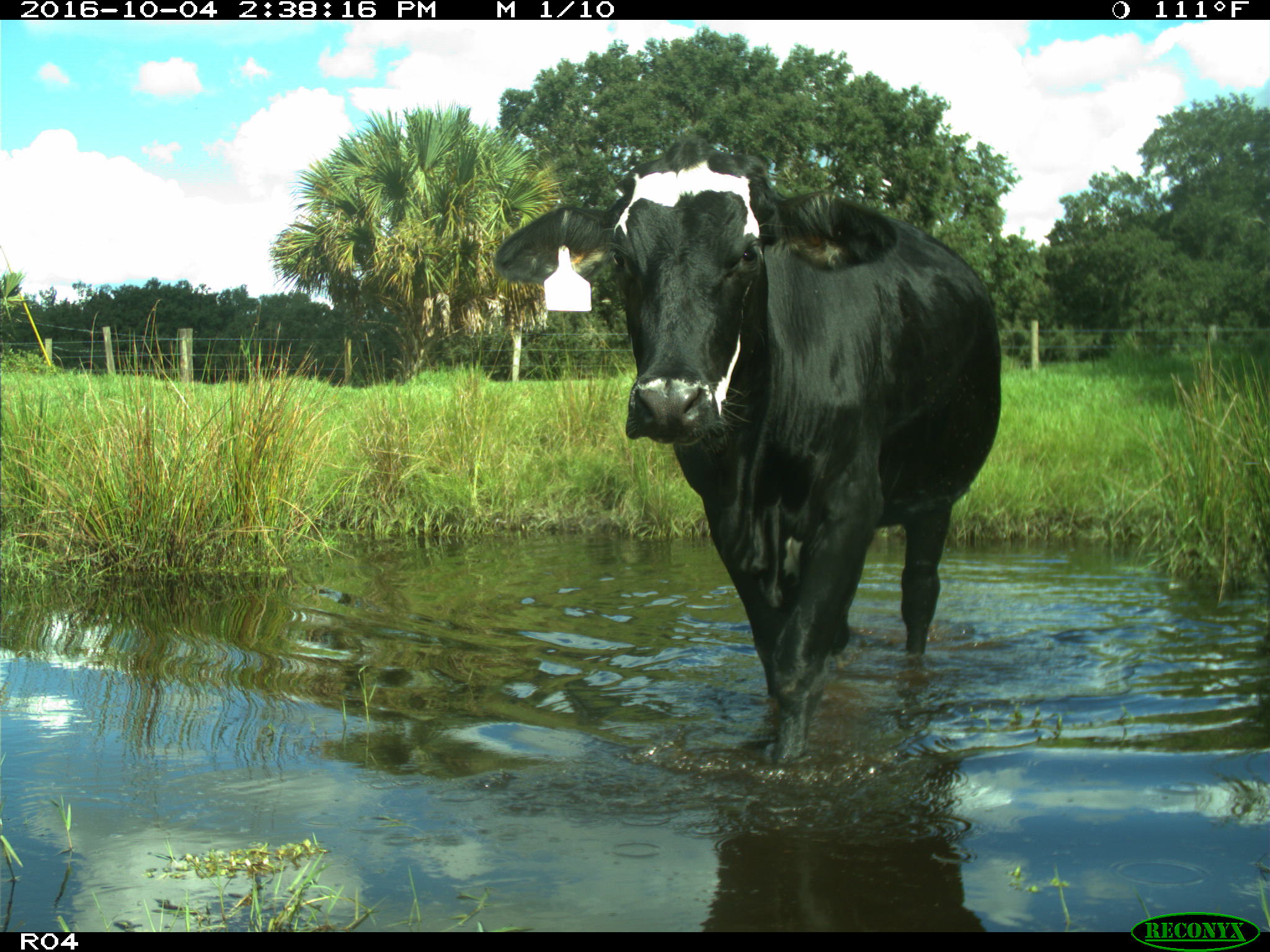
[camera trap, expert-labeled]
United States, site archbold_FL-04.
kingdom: Animalia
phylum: Chordata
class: Mammalia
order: Artiodactyla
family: Bovidae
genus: Bos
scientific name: Bos taurus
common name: domestic cow